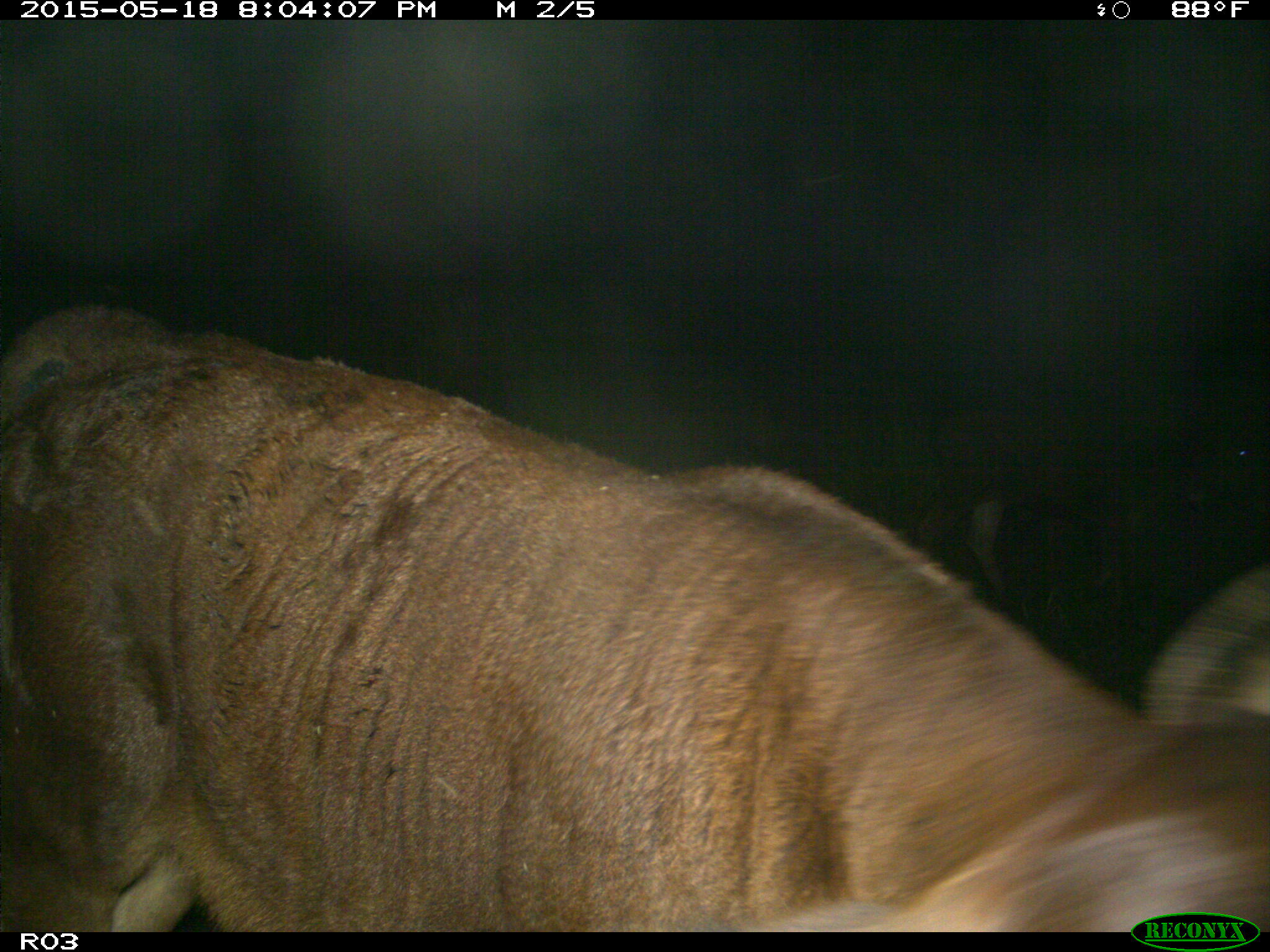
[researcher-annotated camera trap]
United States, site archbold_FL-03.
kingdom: Animalia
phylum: Chordata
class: Mammalia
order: Artiodactyla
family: Bovidae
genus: Bos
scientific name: Bos taurus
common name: domestic cow